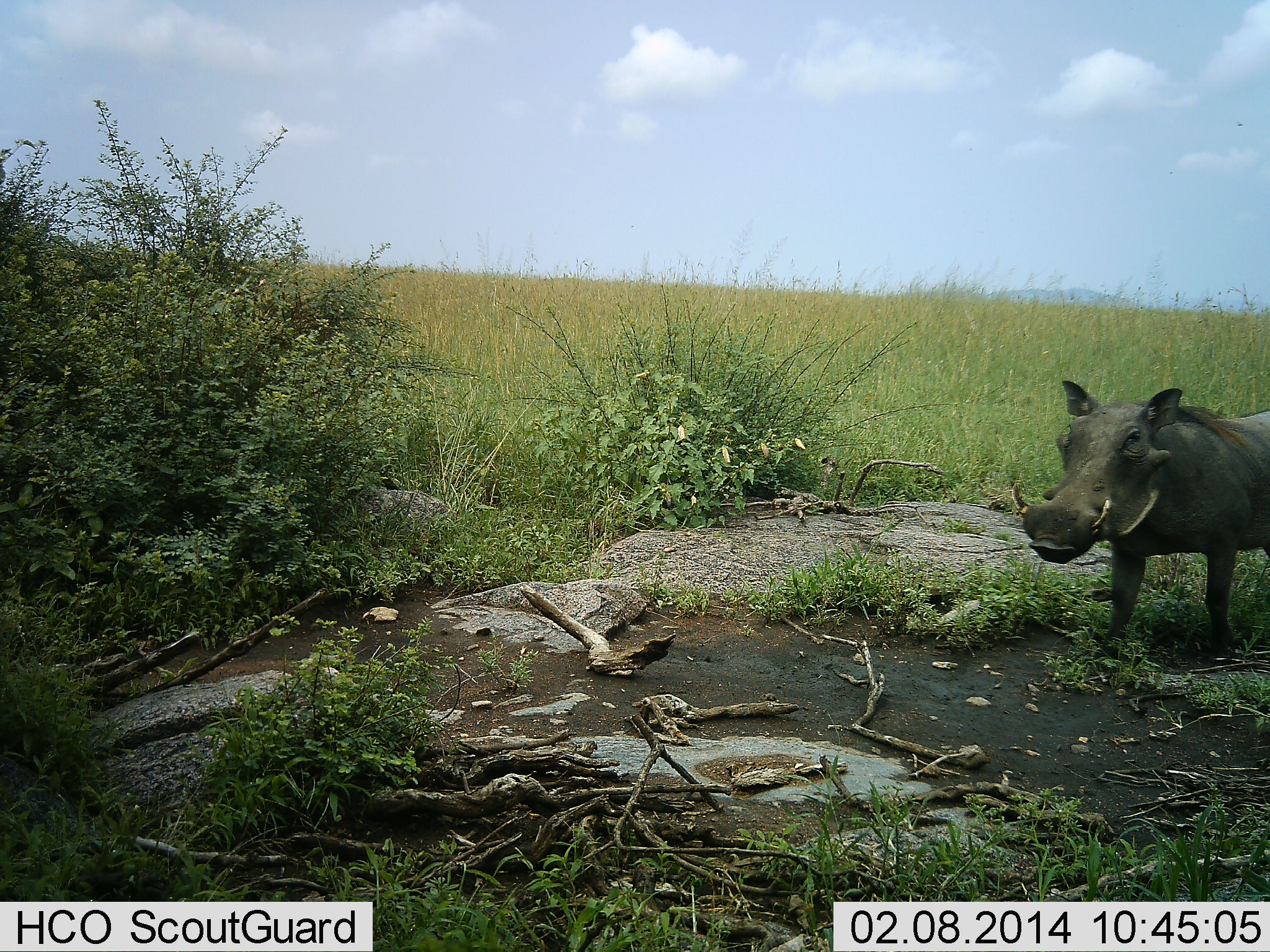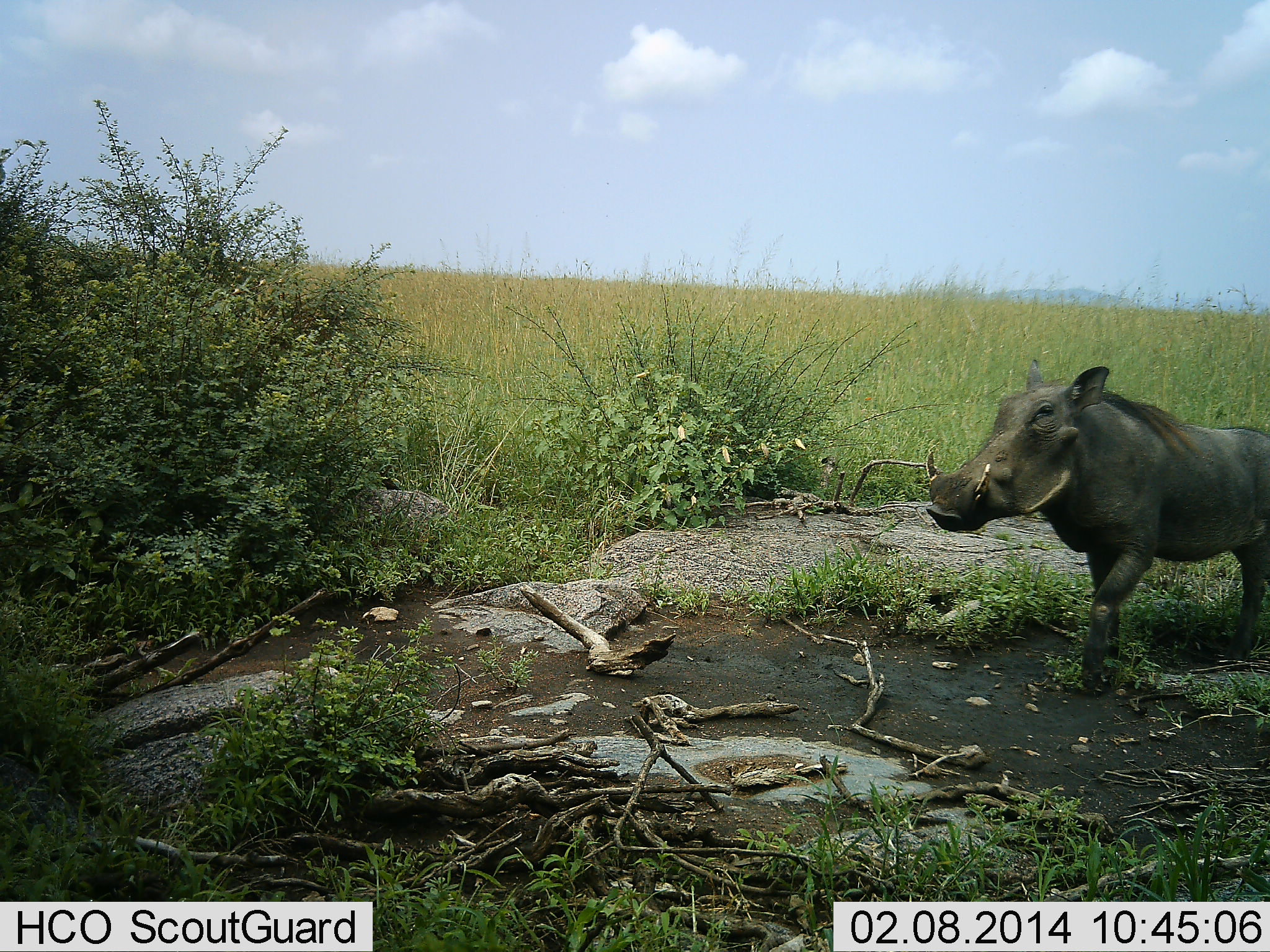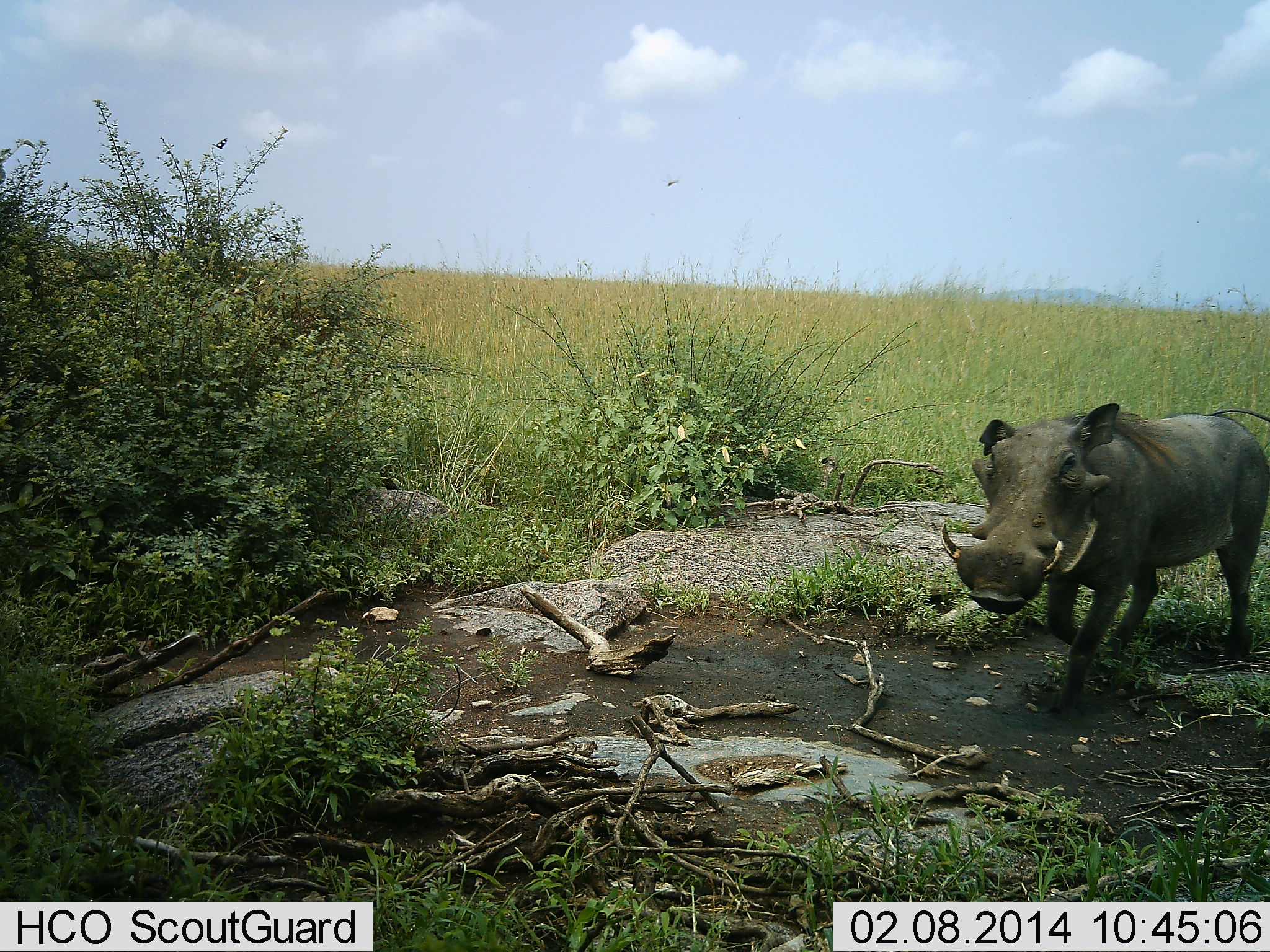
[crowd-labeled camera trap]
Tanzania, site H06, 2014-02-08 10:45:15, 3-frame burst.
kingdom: Animalia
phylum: Chordata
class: Mammalia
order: Artiodactyla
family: Suidae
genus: Phacochoerus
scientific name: Phacochoerus africanus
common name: warthog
Warthog (Phacochoerus africanus), count 1. Behavior (volunteer vote fractions): standing 0%, resting 0%, moving 100%, interacting 0%. Young present (vote fraction): 0%. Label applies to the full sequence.